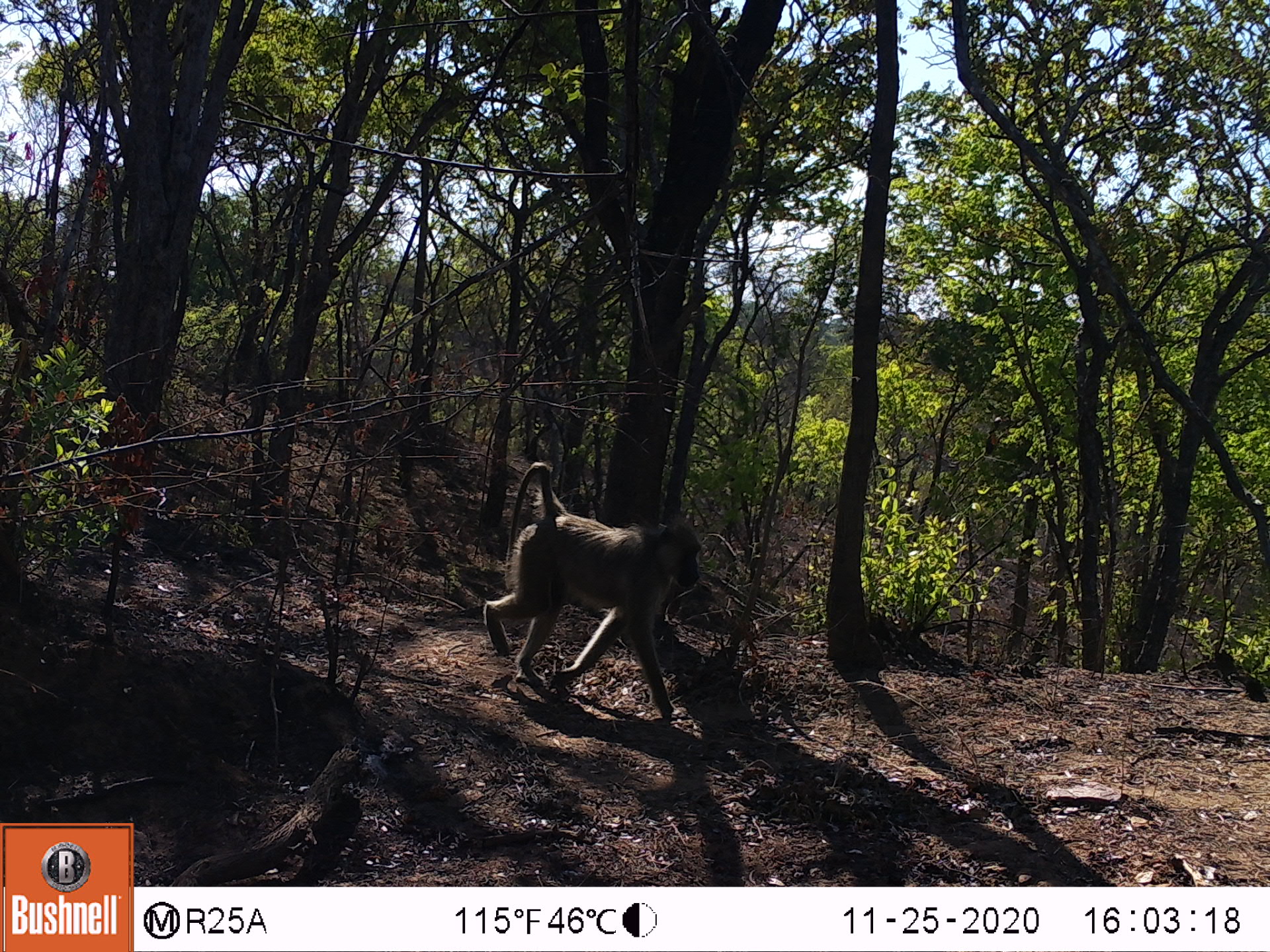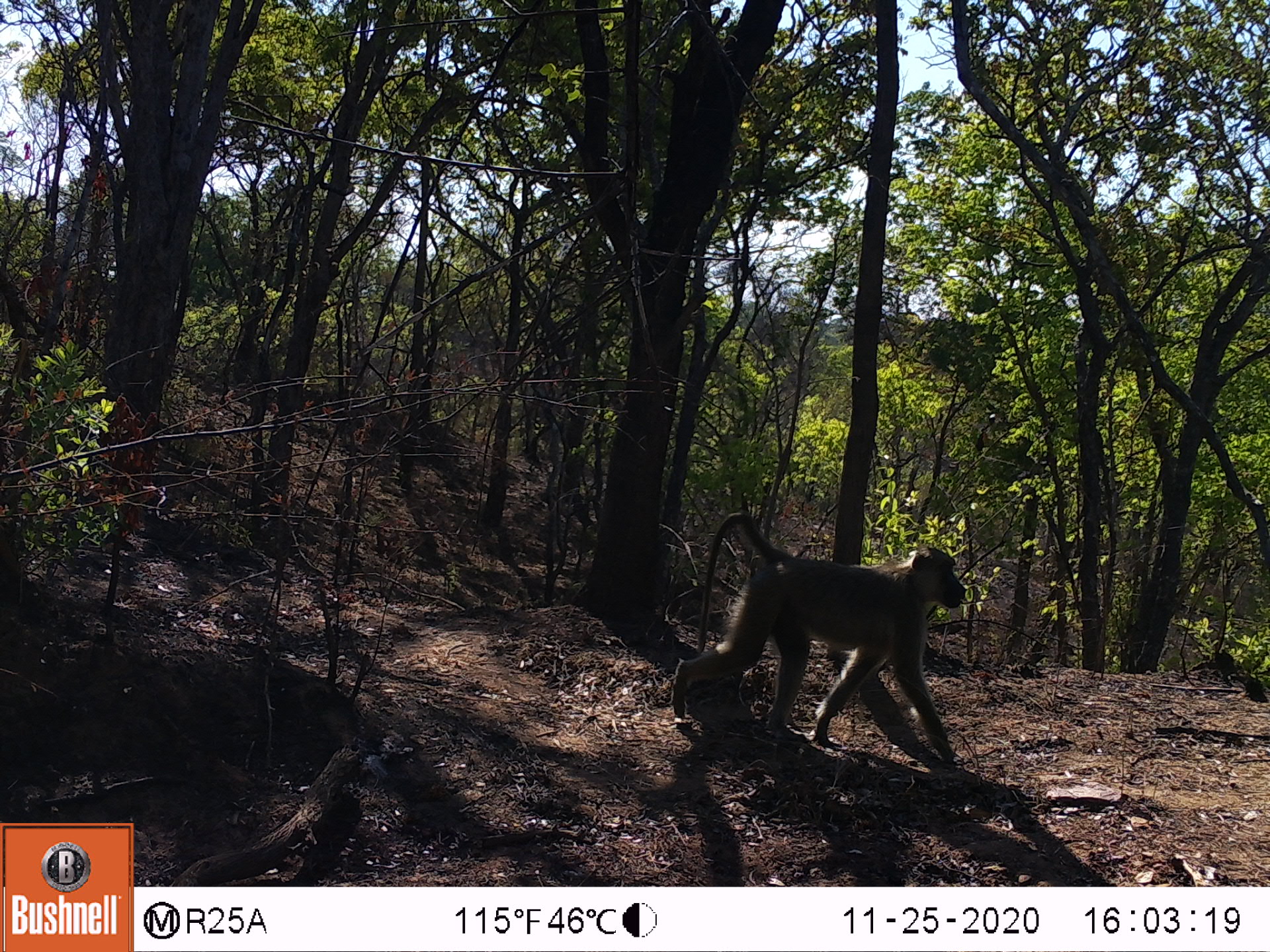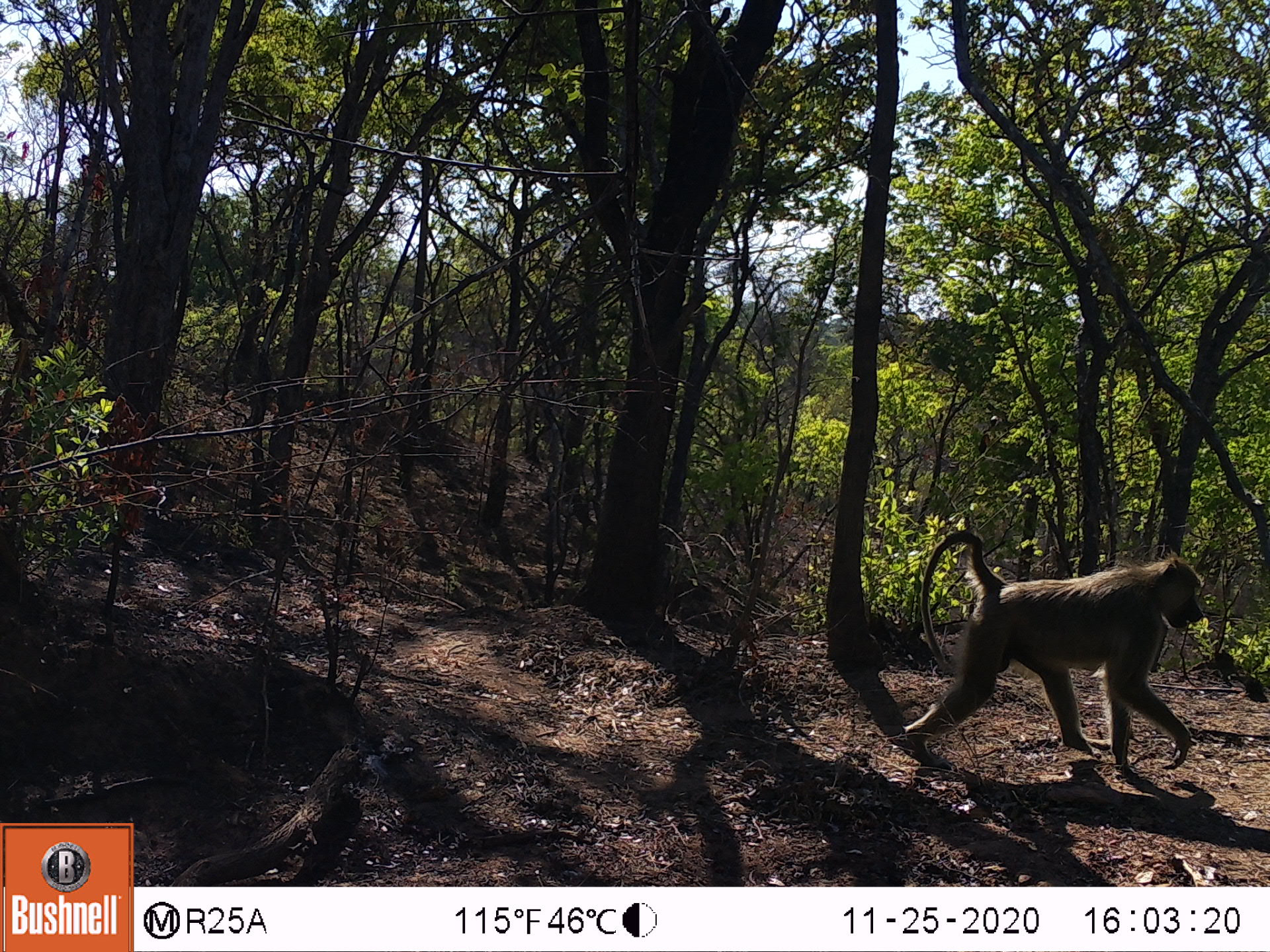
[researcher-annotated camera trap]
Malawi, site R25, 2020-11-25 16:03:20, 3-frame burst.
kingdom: Animalia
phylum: Chordata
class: Mammalia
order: Primates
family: Cercopithecidae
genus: Papio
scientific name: Papio cynocephalus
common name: yellow baboon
Yellow baboon (Papio cynocephalus), count 1.